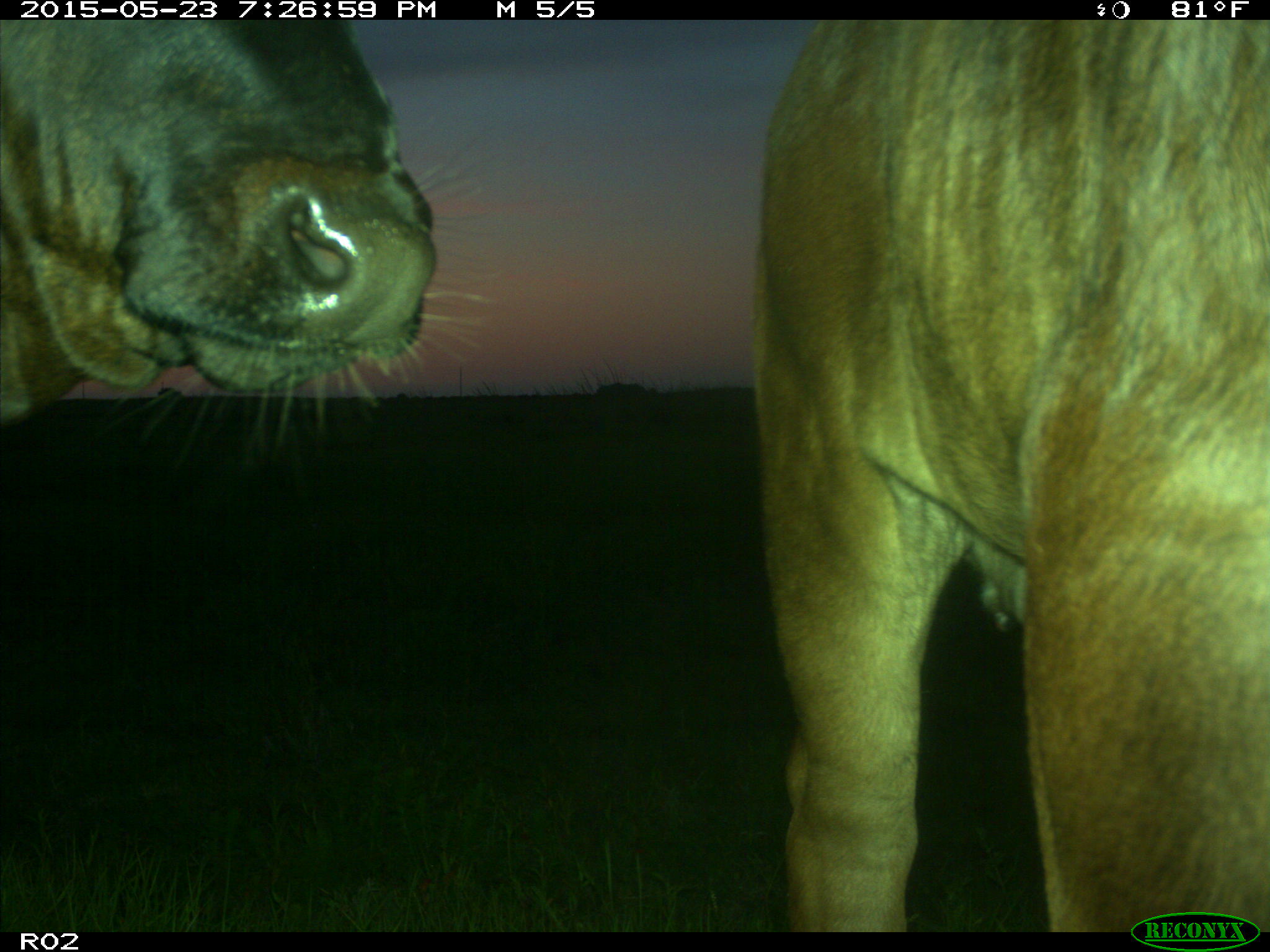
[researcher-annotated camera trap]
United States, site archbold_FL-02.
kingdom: Animalia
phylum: Chordata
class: Mammalia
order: Artiodactyla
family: Bovidae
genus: Bos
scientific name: Bos taurus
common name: domestic cow